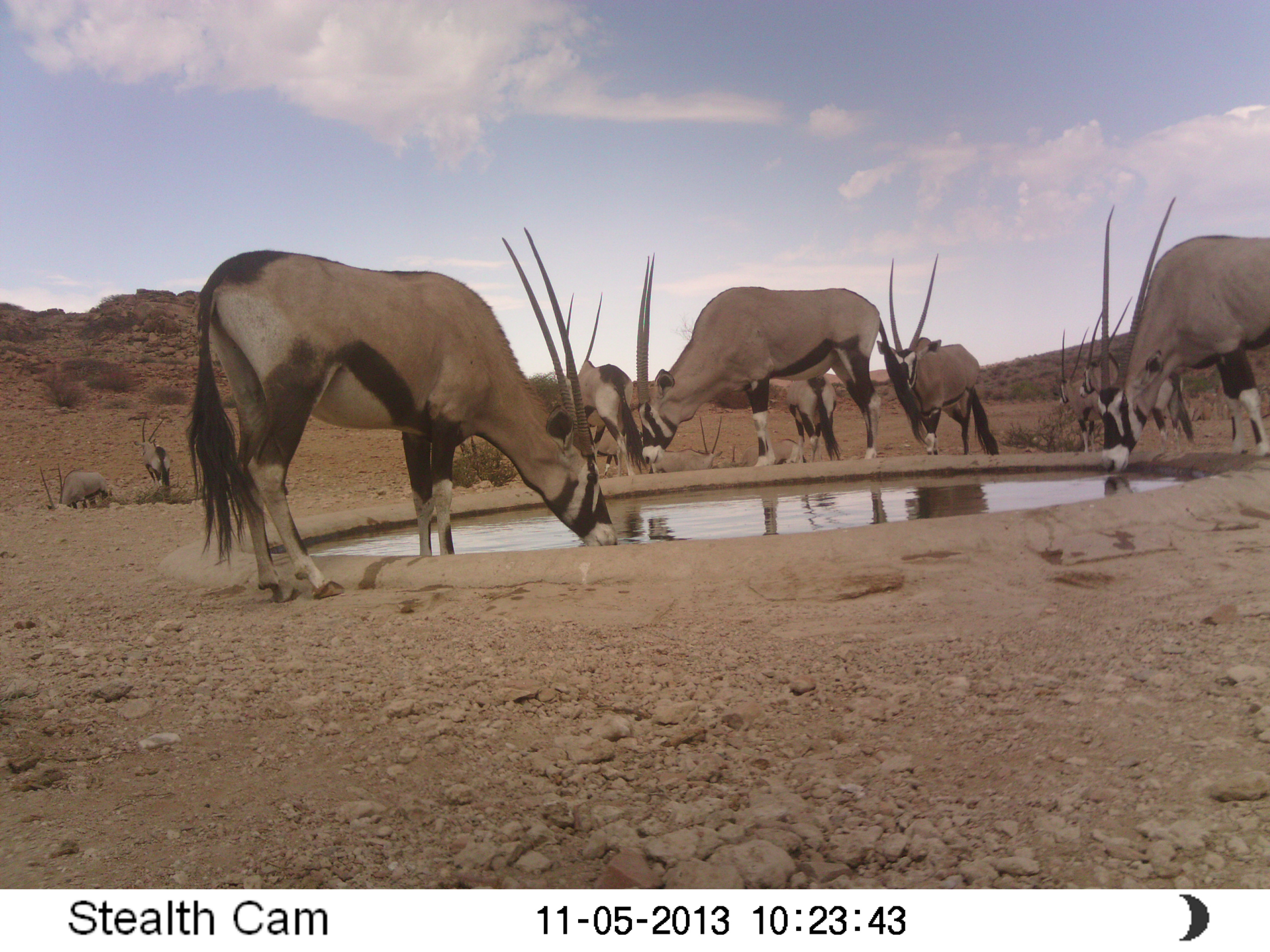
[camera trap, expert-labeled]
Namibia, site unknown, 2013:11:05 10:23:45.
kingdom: Animalia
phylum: Chordata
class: Mammalia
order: Artiodactyla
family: Bovidae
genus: Oryx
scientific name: Oryx gazella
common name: gemsbok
Oryx gazella (gemsbok).